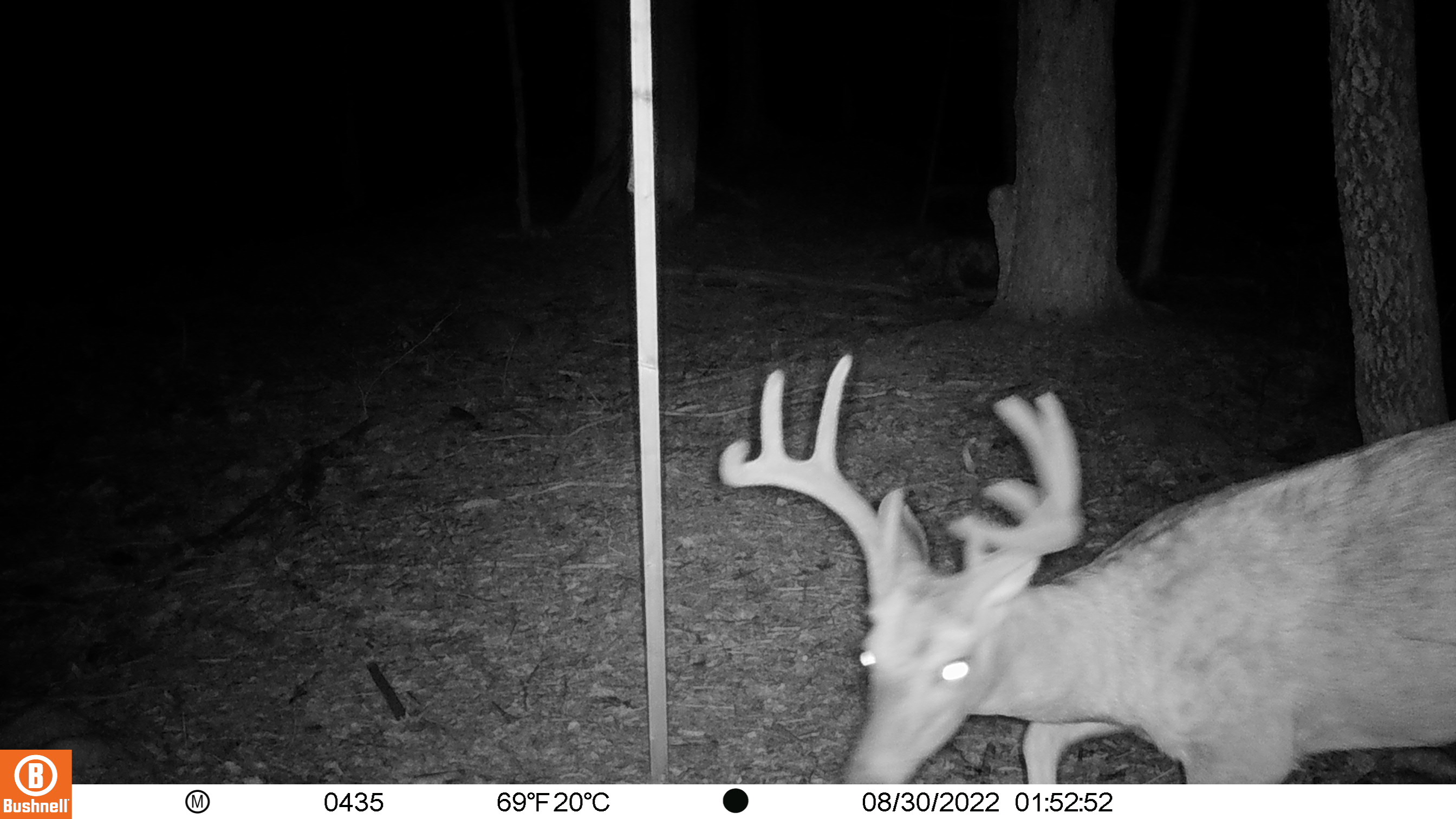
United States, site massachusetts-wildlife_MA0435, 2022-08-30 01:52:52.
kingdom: Animalia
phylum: Chordata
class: Mammalia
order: Artiodactyla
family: Cervidae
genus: Odocoileus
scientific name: Odocoileus virginianus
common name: white-tailed deer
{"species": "white-tailed deer (Odocoileus virginianus)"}